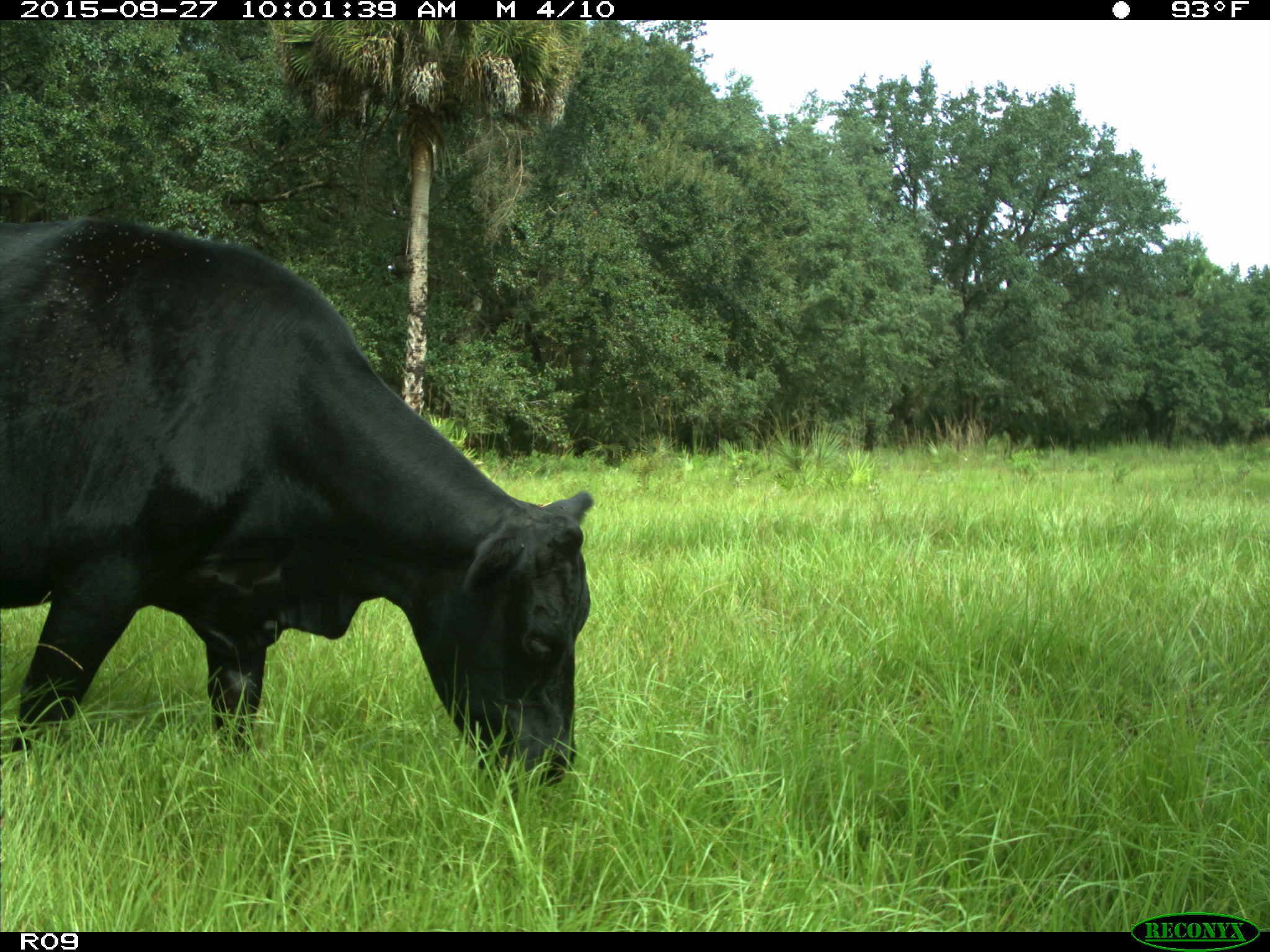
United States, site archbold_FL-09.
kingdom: Animalia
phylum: Chordata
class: Mammalia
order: Artiodactyla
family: Bovidae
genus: Bos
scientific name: Bos taurus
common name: domestic cow